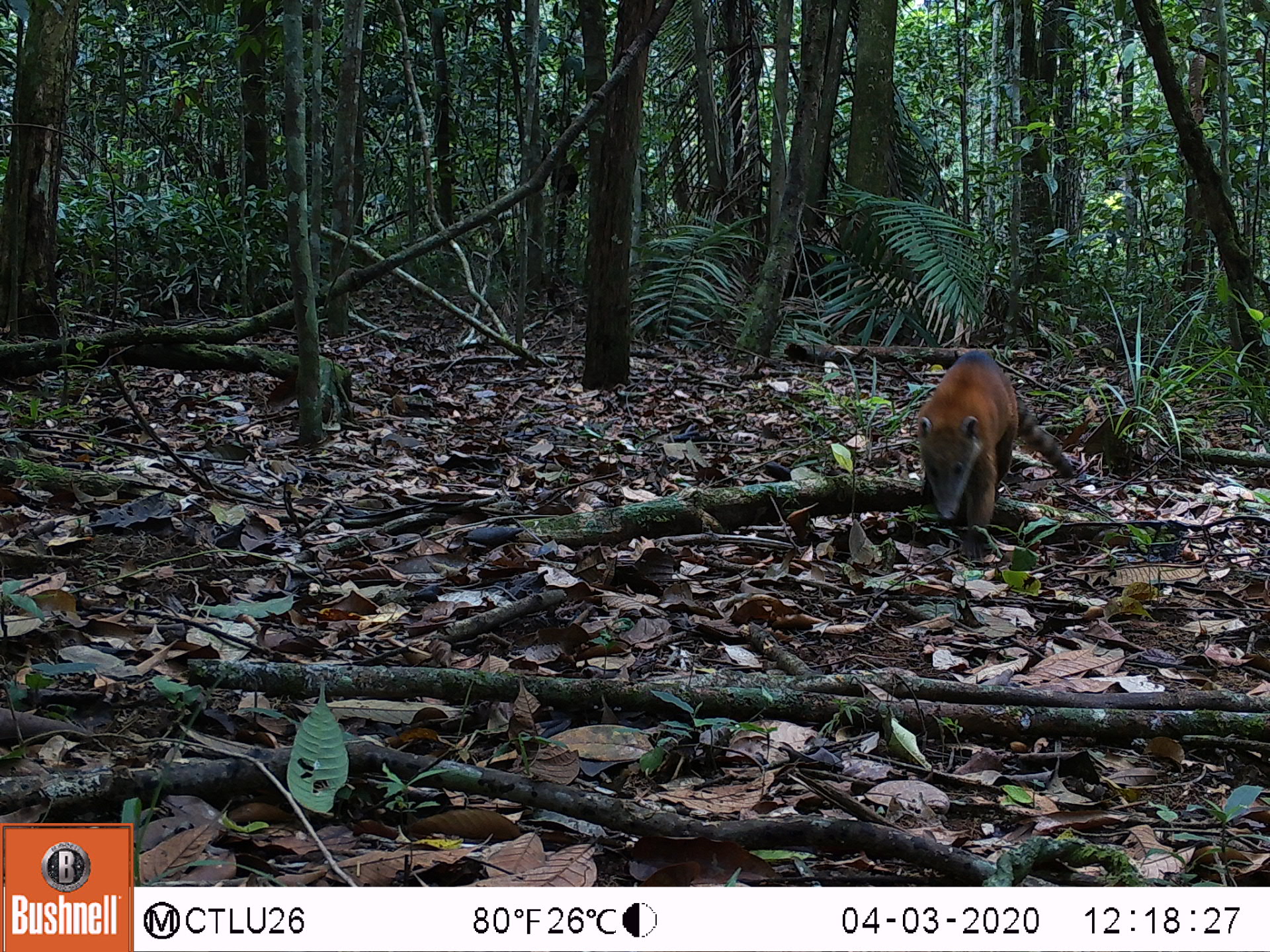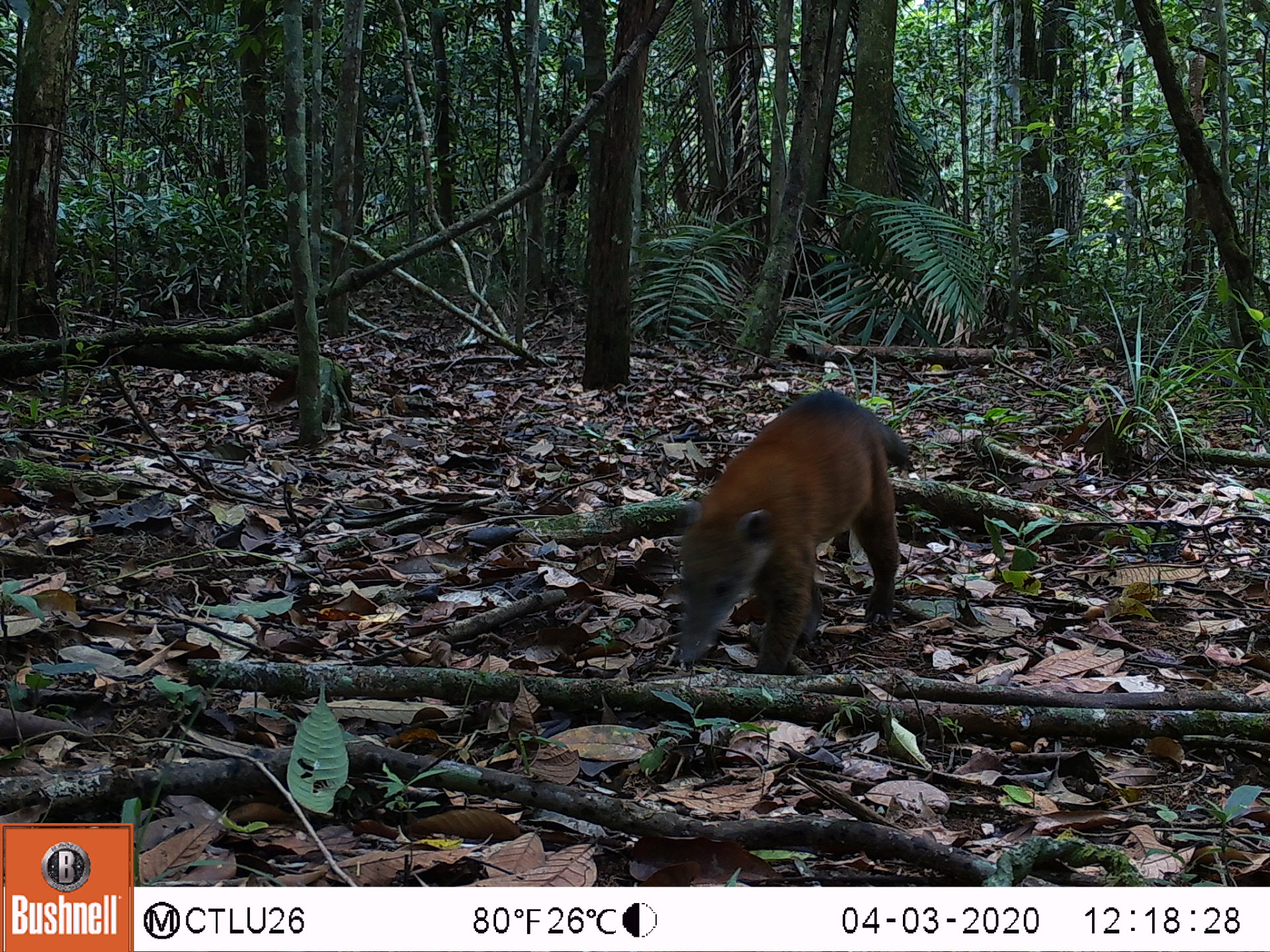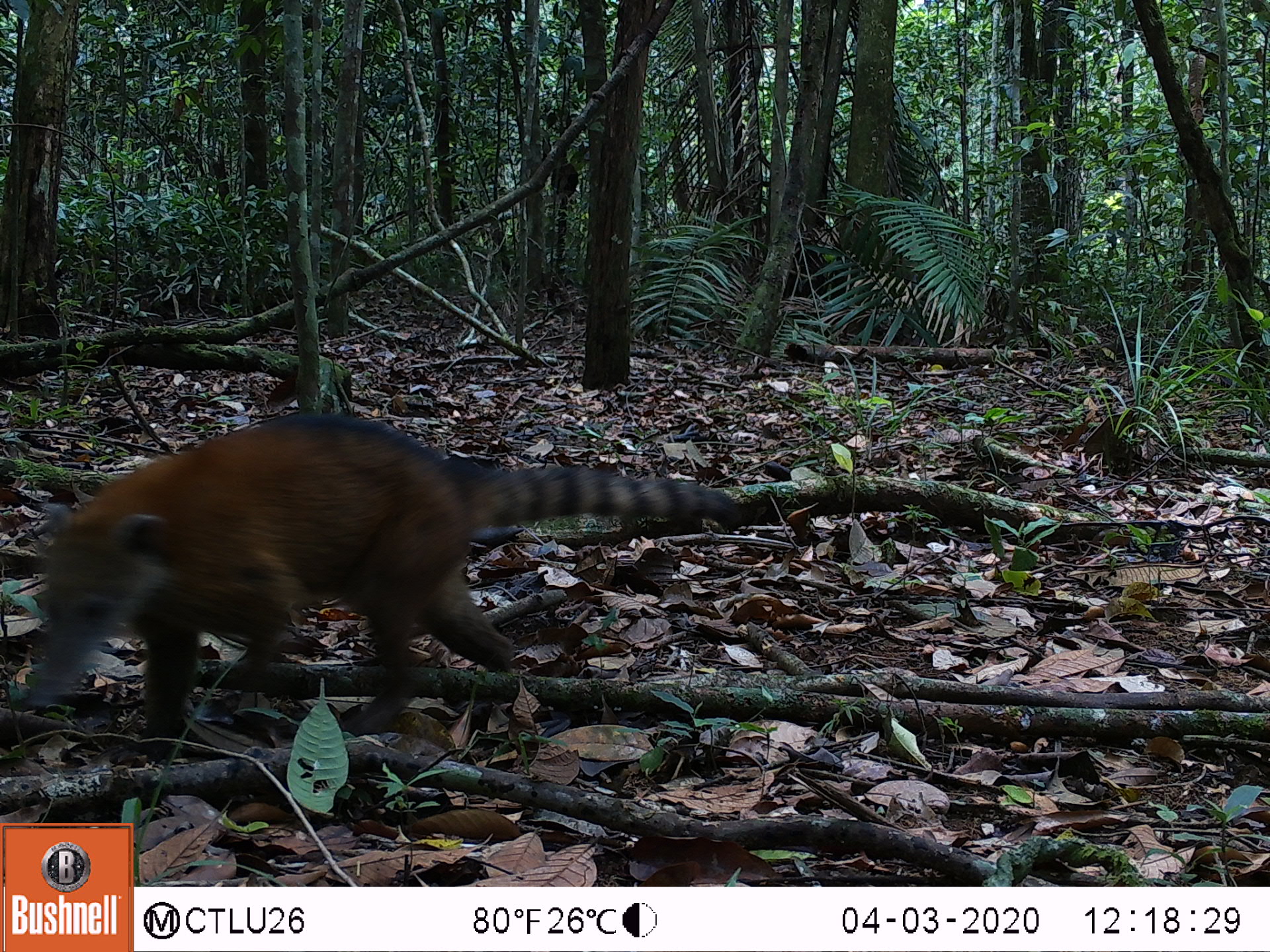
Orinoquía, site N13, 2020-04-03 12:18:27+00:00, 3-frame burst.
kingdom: Animalia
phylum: Chordata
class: Mammalia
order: Carnivora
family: Procyonidae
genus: Nasua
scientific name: Nasua nasua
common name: south american coati